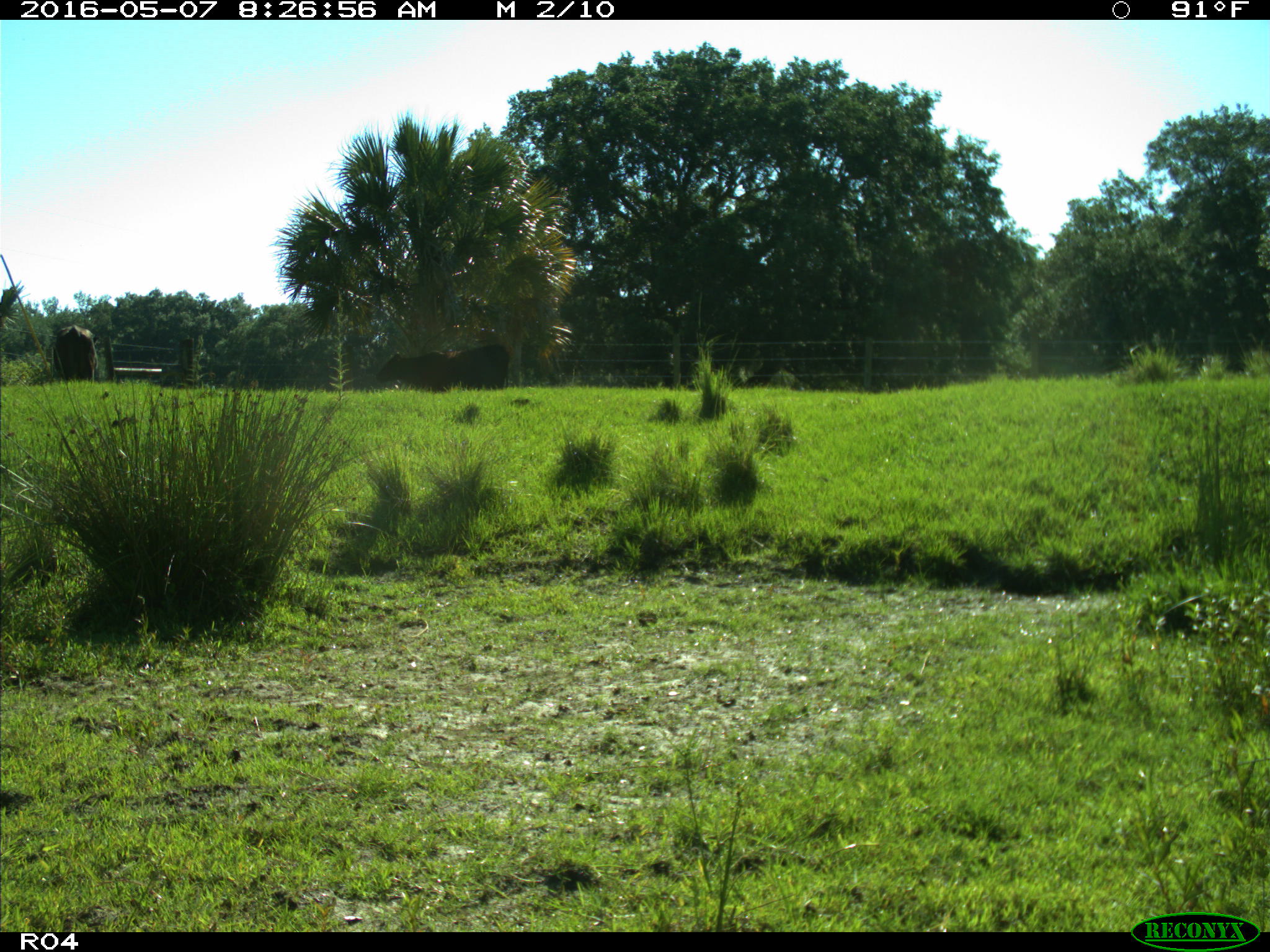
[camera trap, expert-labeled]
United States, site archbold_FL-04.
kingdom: Animalia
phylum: Chordata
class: Mammalia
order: Artiodactyla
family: Bovidae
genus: Bos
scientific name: Bos taurus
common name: domestic cow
Bos taurus (domestic cow).